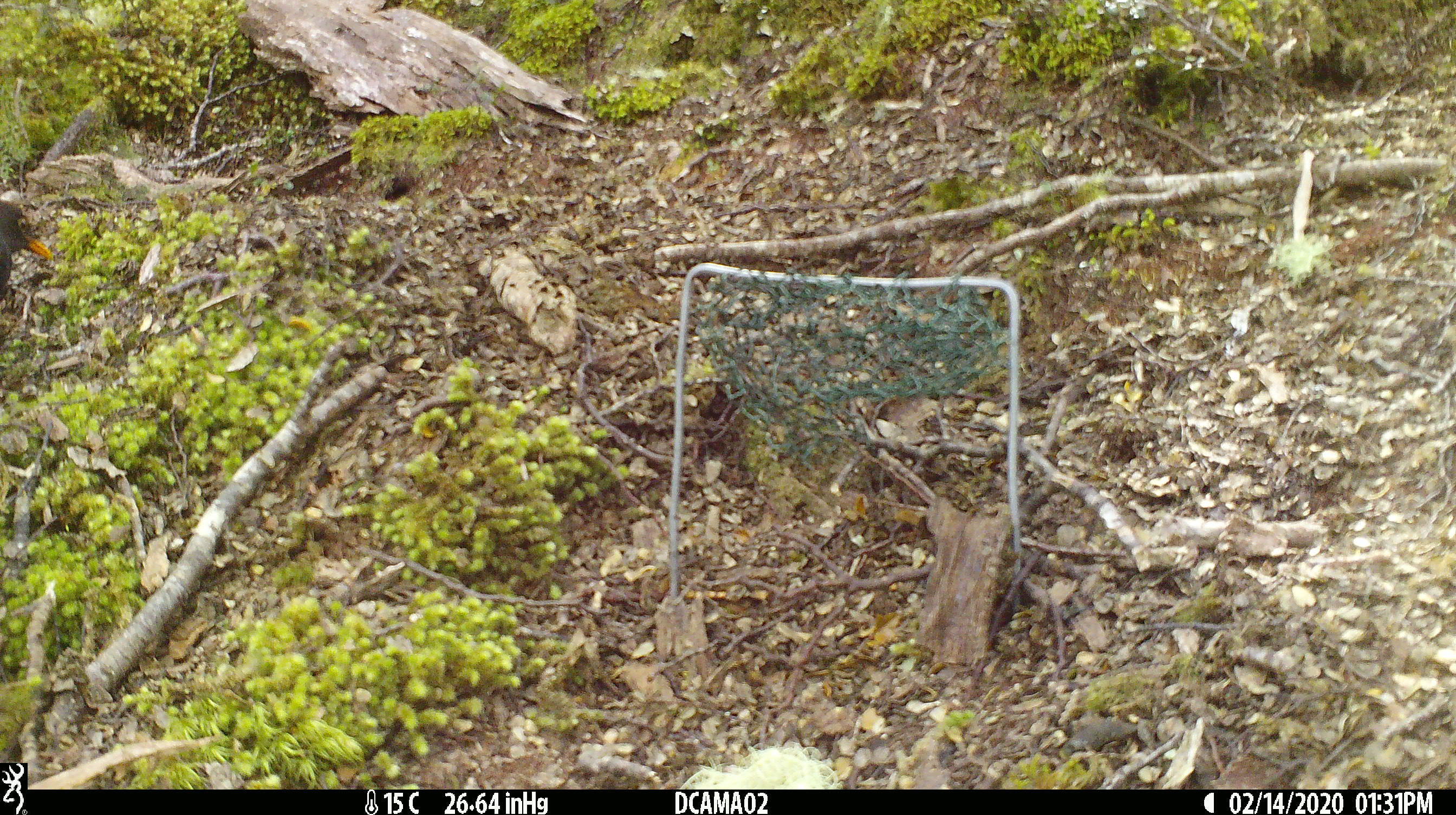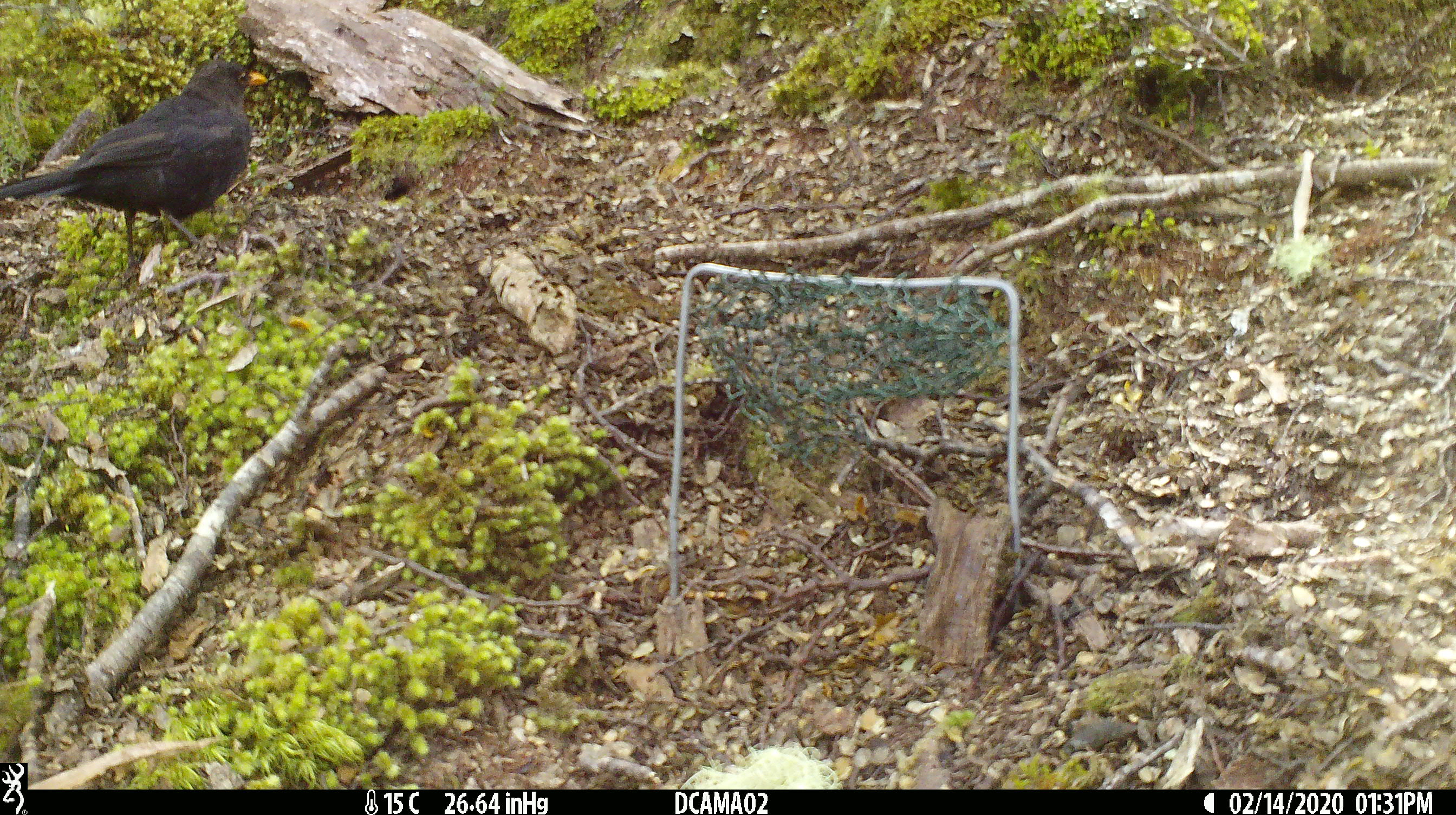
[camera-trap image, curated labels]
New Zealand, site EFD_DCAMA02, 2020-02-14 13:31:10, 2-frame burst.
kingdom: Animalia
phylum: Chordata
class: Aves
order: Passeriformes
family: Turdidae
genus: Turdus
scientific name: Turdus merula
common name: eurasian blackbird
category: blackbird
Blackbird (eurasian blackbird) (Turdus merula).